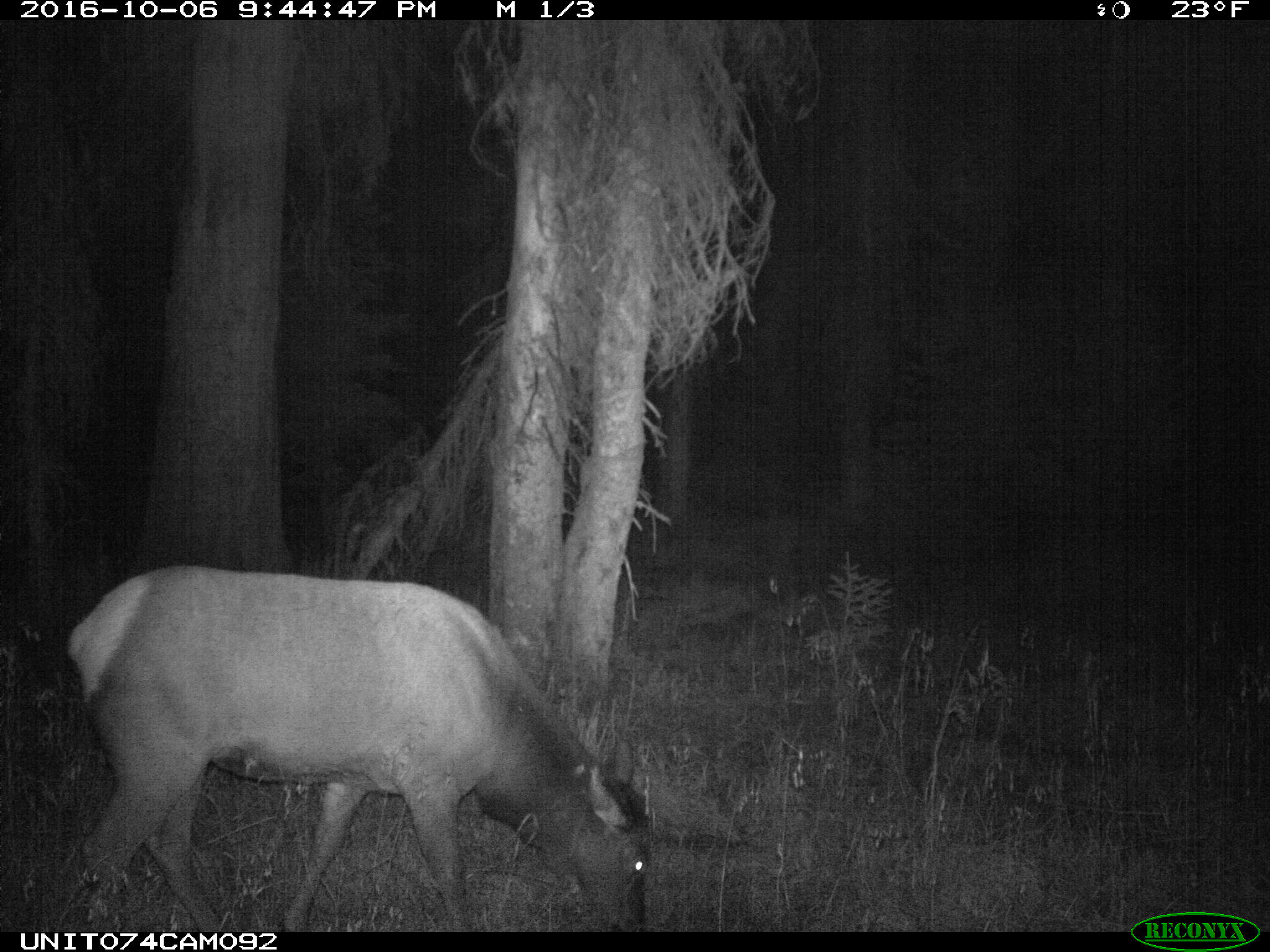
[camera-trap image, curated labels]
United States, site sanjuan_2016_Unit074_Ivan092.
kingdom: Animalia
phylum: Chordata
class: Mammalia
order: Artiodactyla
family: Cervidae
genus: Cervus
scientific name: Cervus elaphus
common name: red deer